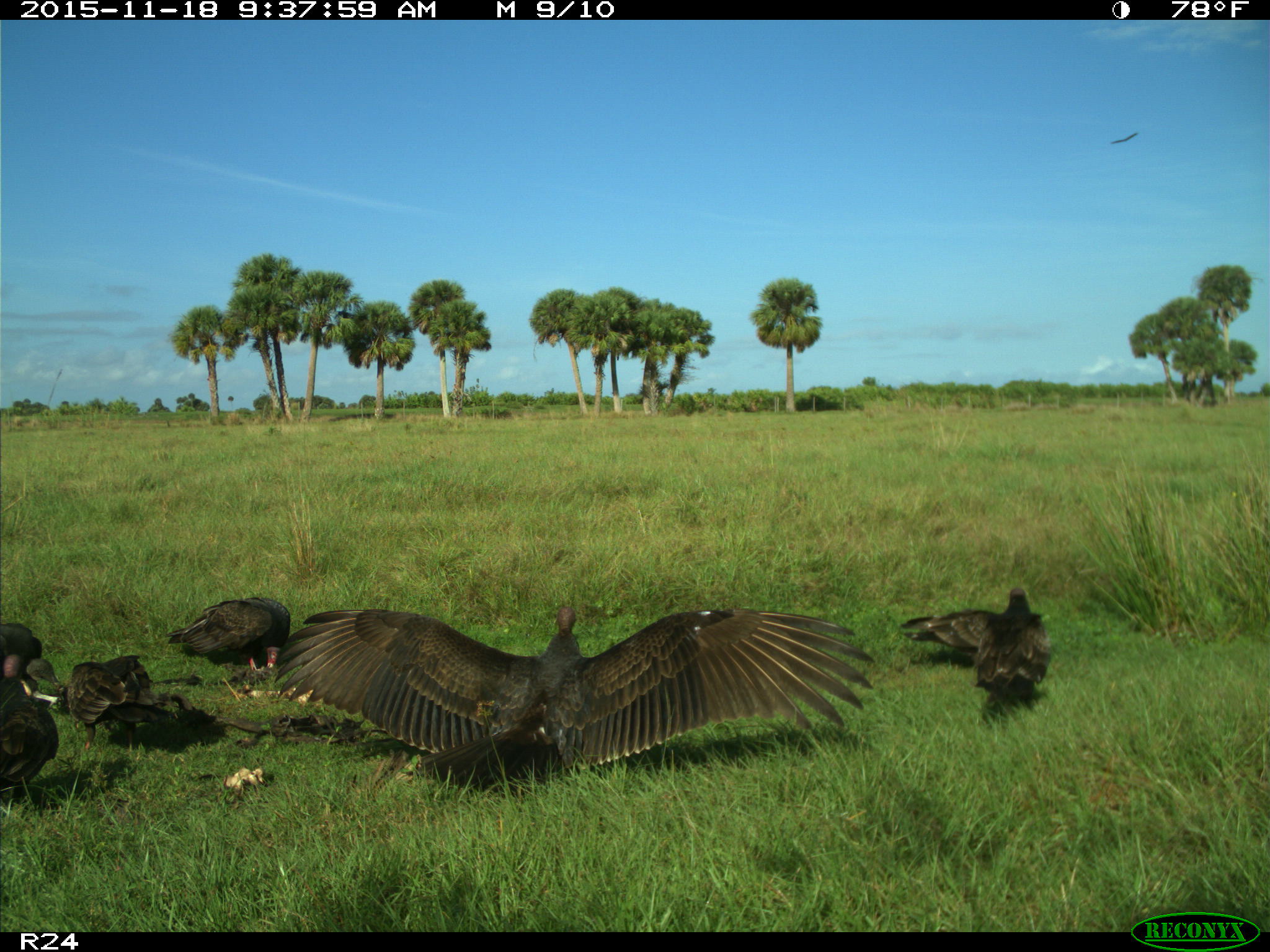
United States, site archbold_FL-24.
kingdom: Animalia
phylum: Chordata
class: Aves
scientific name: Aves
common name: birds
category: unidentified bird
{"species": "unidentified bird (birds) (Aves)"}